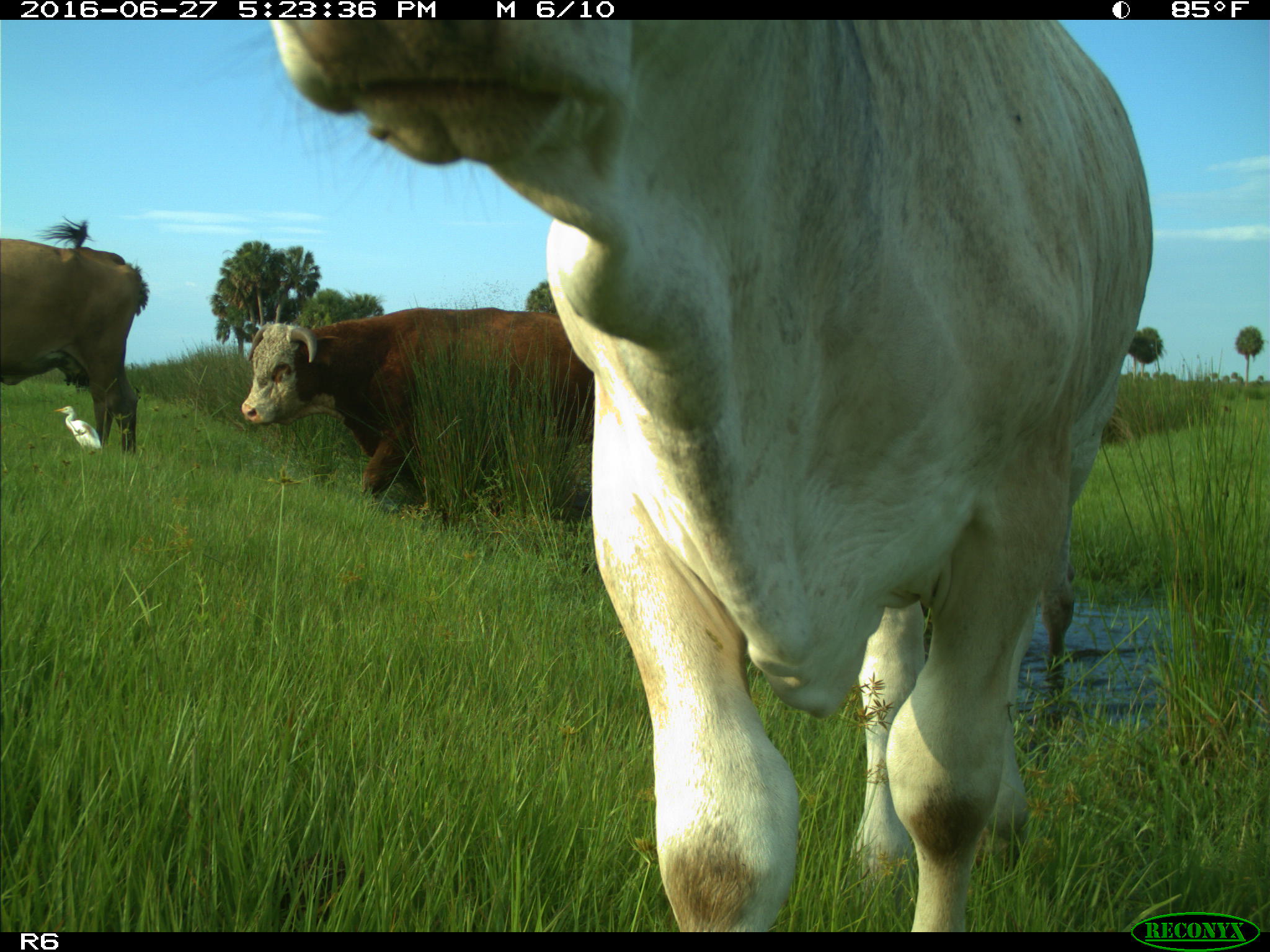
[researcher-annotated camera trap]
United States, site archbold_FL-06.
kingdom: Animalia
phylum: Chordata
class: Mammalia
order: Artiodactyla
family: Bovidae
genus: Bos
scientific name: Bos taurus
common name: domestic cow